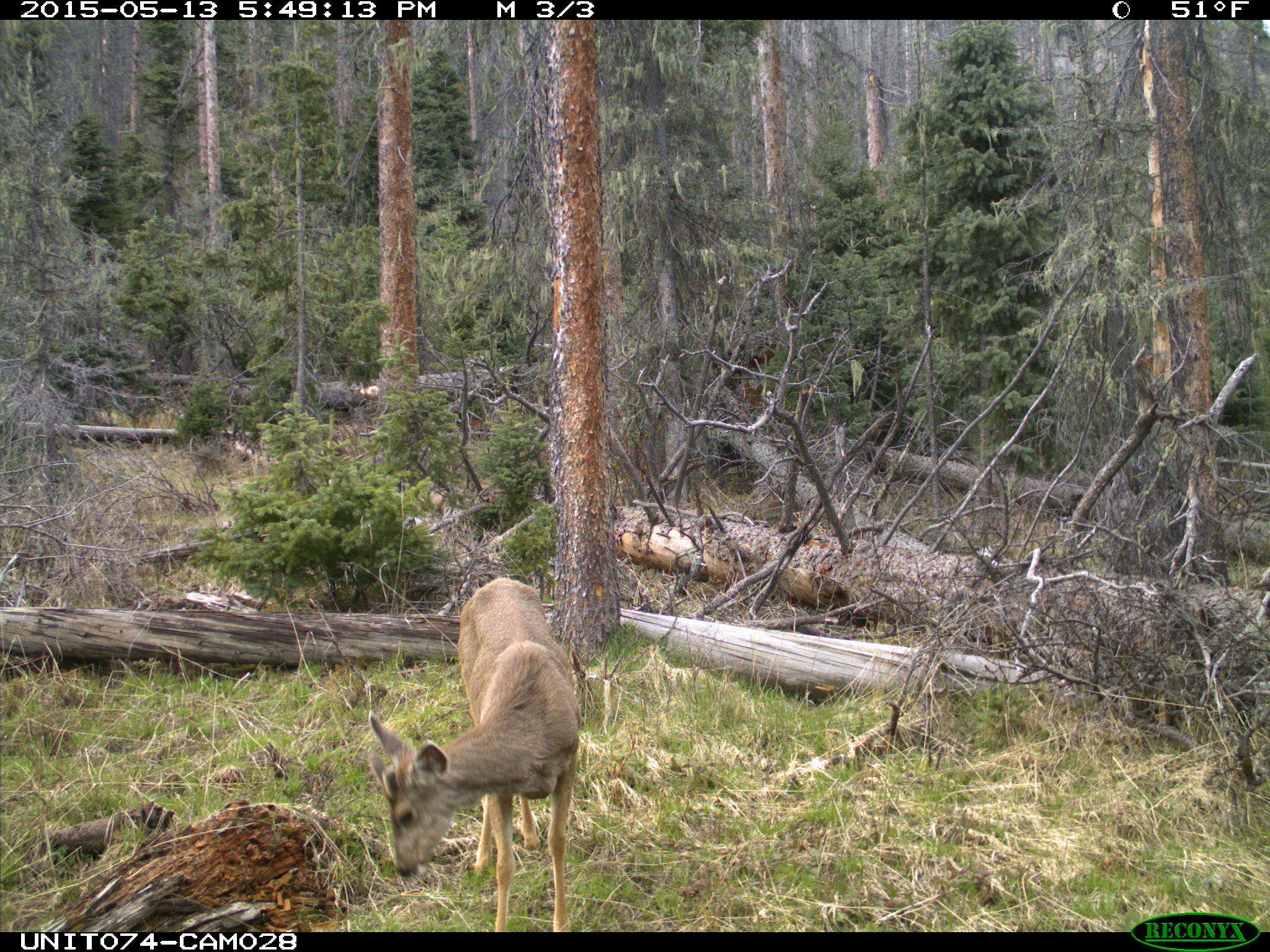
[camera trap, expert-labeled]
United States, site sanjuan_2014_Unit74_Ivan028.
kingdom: Animalia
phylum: Chordata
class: Mammalia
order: Artiodactyla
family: Cervidae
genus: Odocoileus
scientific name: Odocoileus hemionus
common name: mule deer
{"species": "Odocoileus hemionus (mule deer)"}